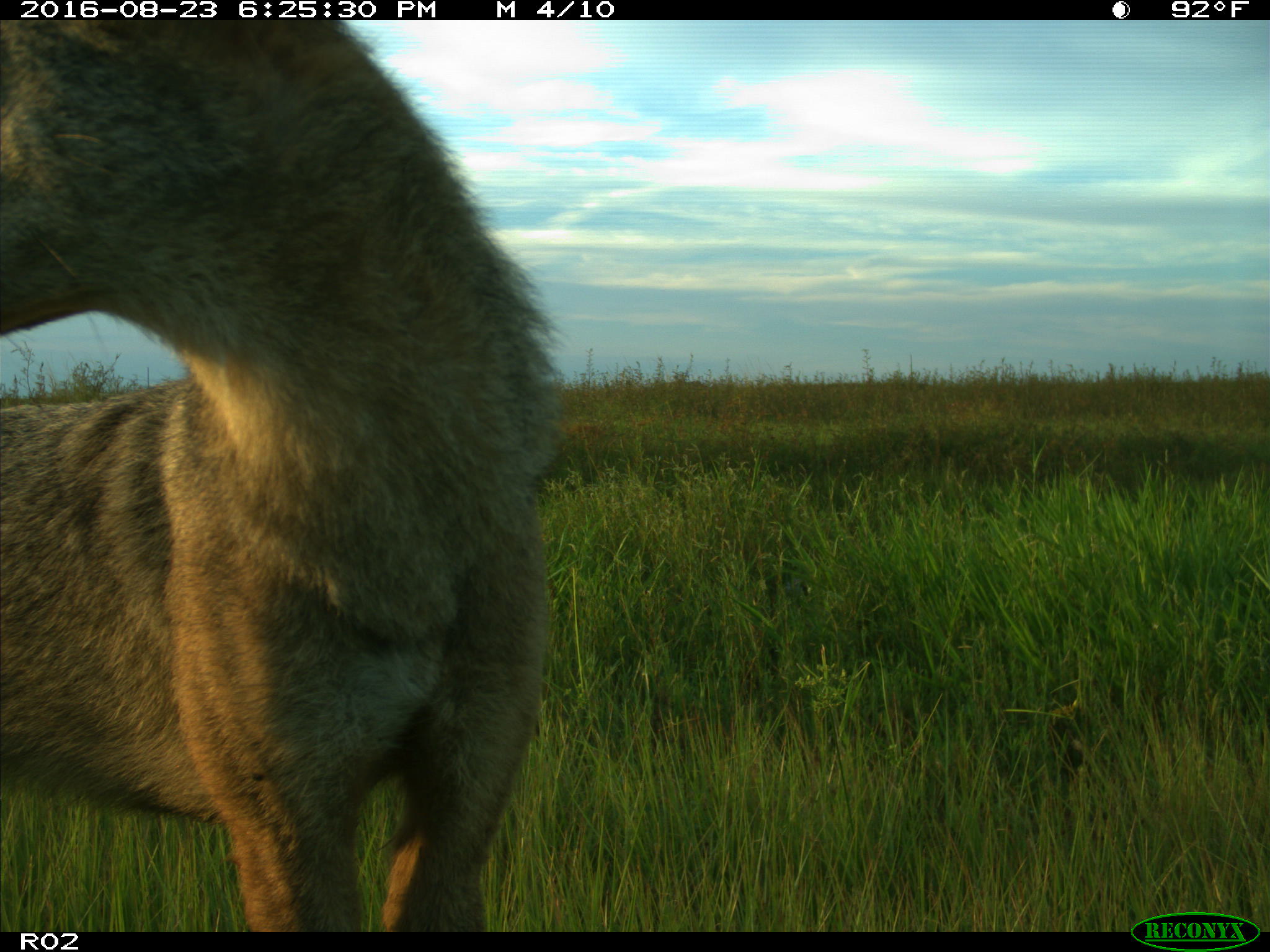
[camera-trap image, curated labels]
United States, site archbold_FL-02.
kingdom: Animalia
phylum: Chordata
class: Mammalia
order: Carnivora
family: Canidae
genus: Canis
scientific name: Canis latrans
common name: coyote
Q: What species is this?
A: Canis latrans (coyote).